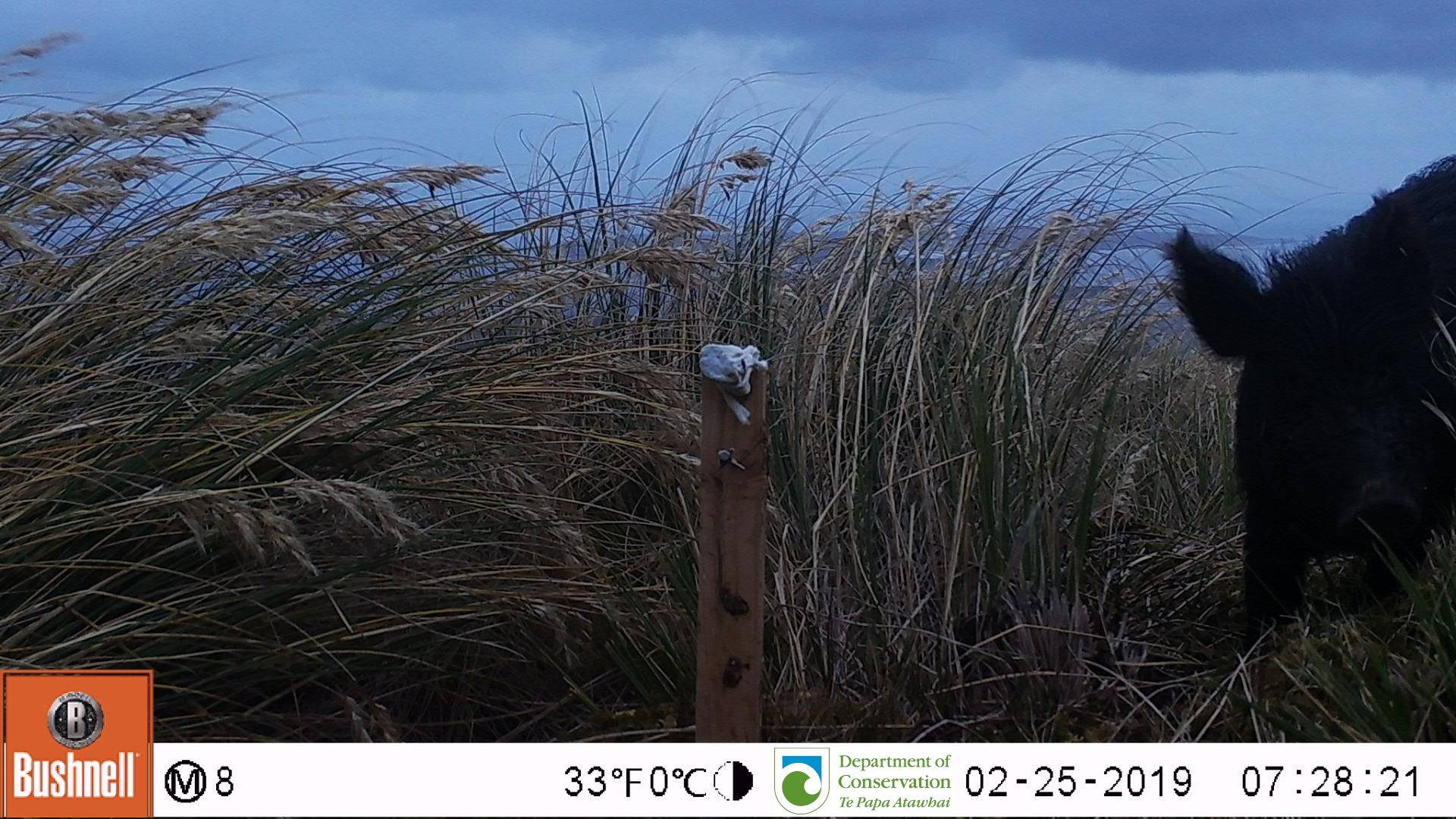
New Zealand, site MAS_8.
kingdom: Animalia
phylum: Chordata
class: Mammalia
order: Artiodactyla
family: Suidae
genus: Sus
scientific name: Sus scrofa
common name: pig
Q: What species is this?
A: Pig (Sus scrofa).